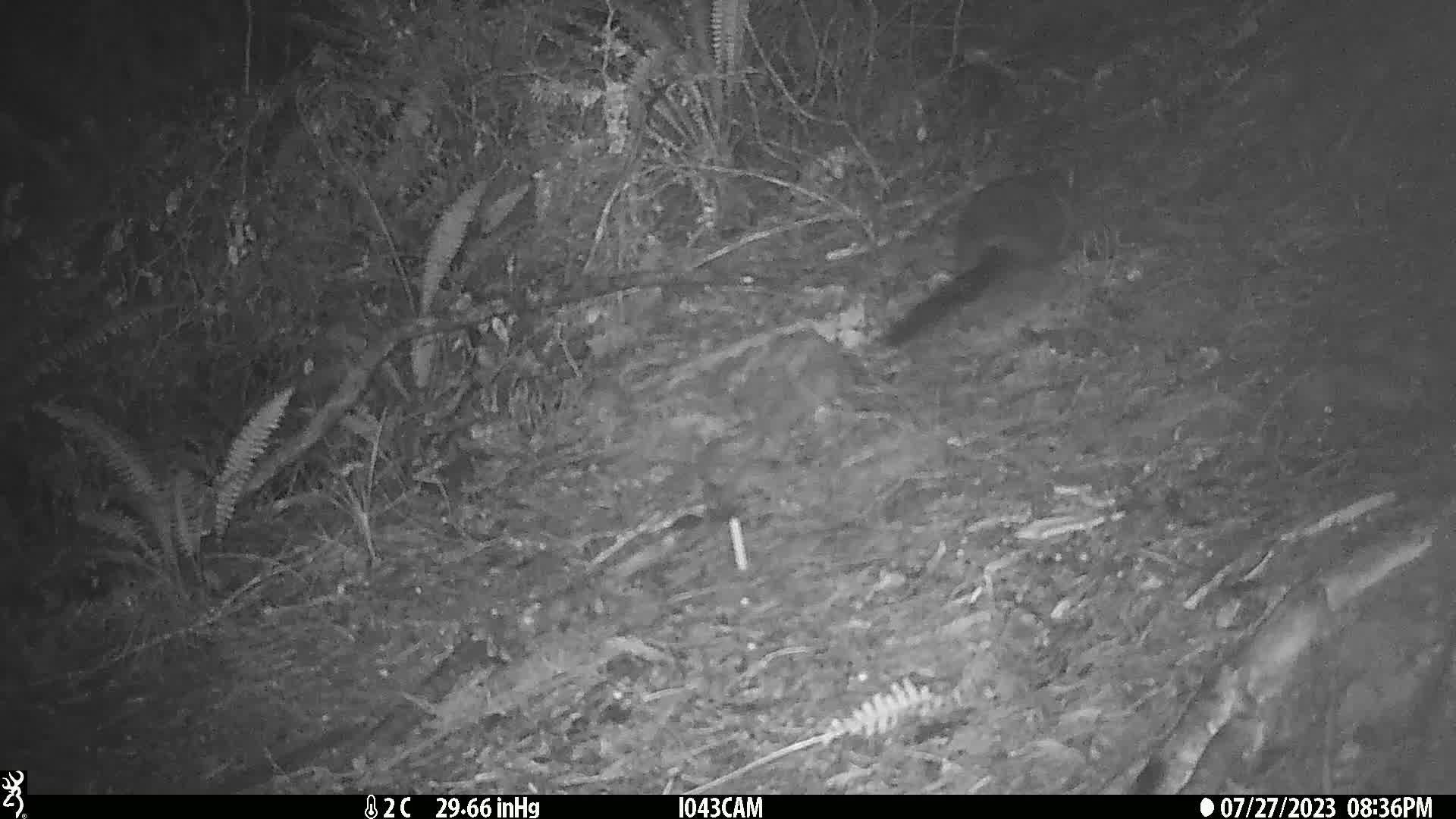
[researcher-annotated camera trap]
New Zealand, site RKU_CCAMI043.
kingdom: Animalia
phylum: Chordata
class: Mammalia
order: Diprotodontia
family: Phalangeridae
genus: Trichosurus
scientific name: Trichosurus vulpecula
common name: common brushtail possum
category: possum